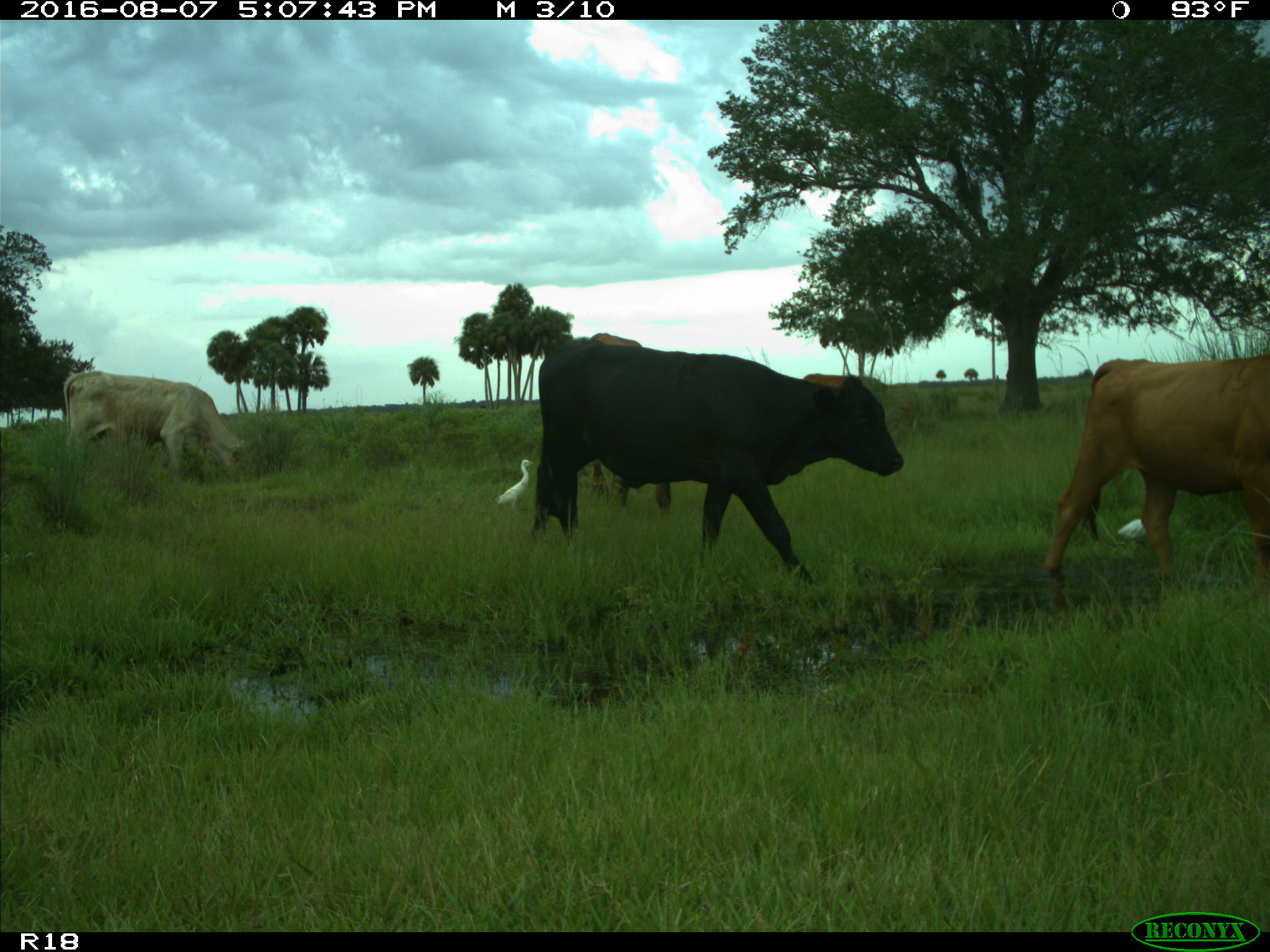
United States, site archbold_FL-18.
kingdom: Animalia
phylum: Chordata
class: Mammalia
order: Artiodactyla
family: Bovidae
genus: Bos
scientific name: Bos taurus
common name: domestic cow